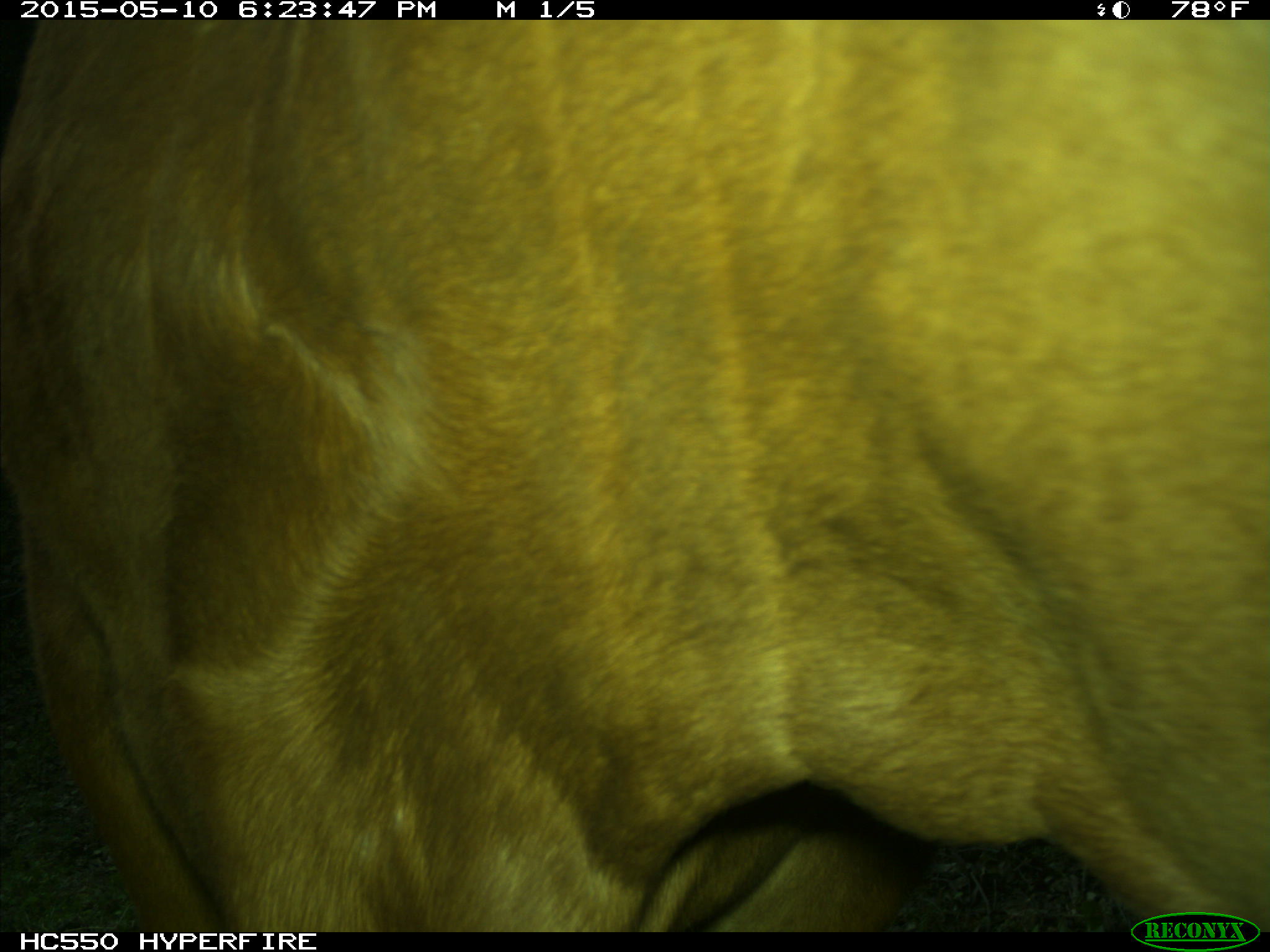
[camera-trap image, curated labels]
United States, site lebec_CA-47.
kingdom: Animalia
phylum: Chordata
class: Mammalia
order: Artiodactyla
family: Bovidae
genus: Bos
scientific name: Bos taurus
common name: domestic cow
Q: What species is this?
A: Bos taurus (domestic cow).